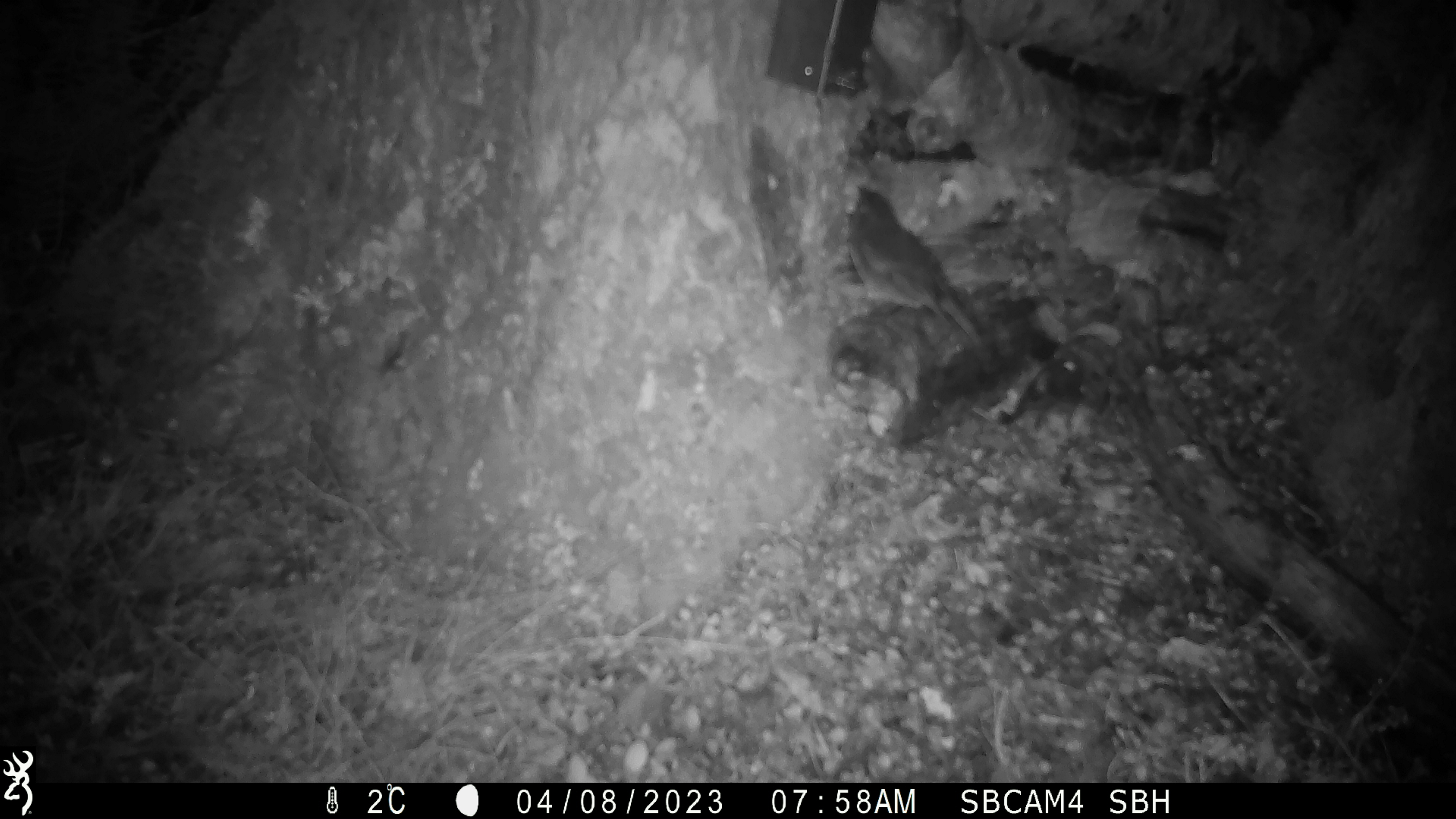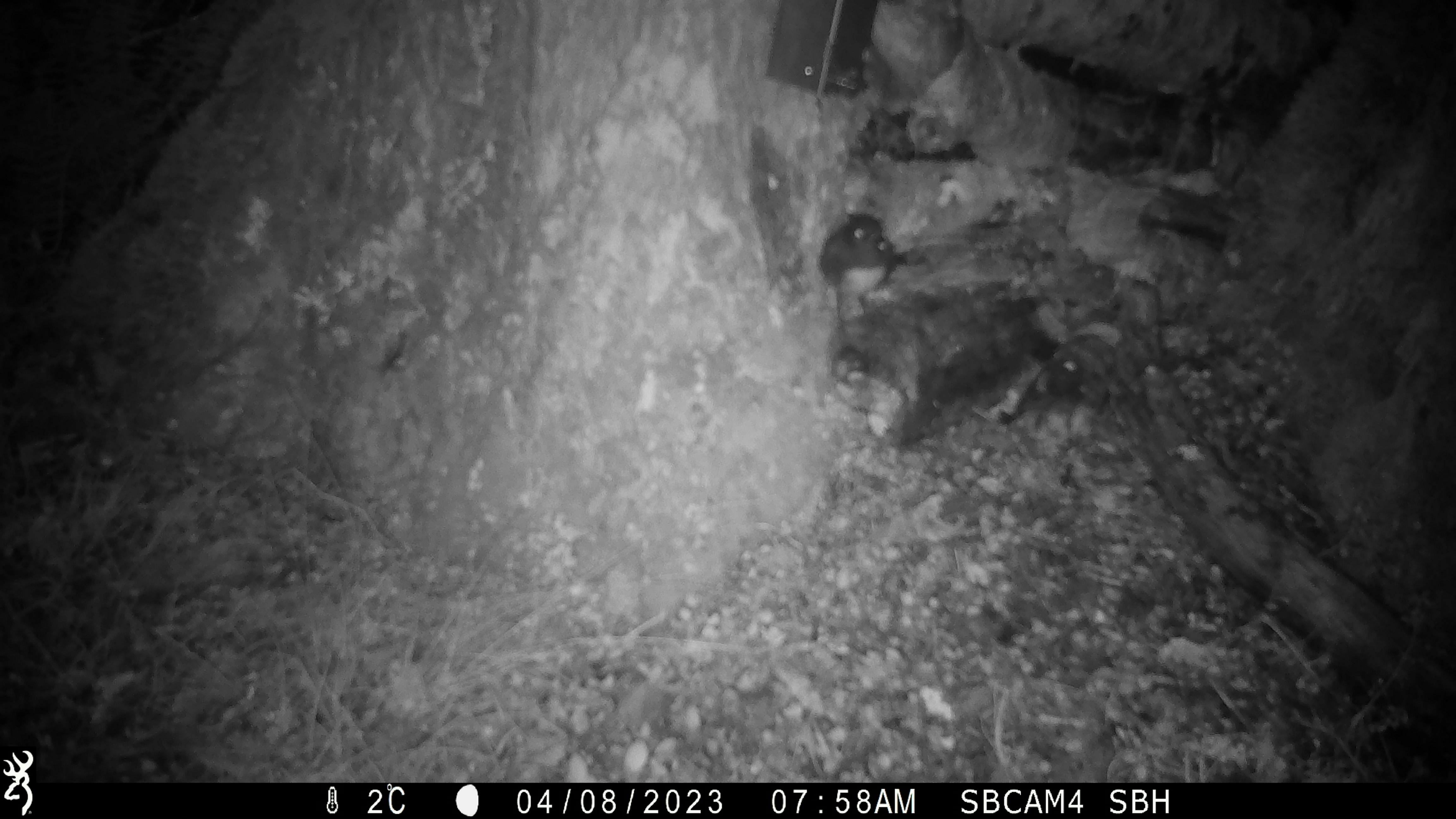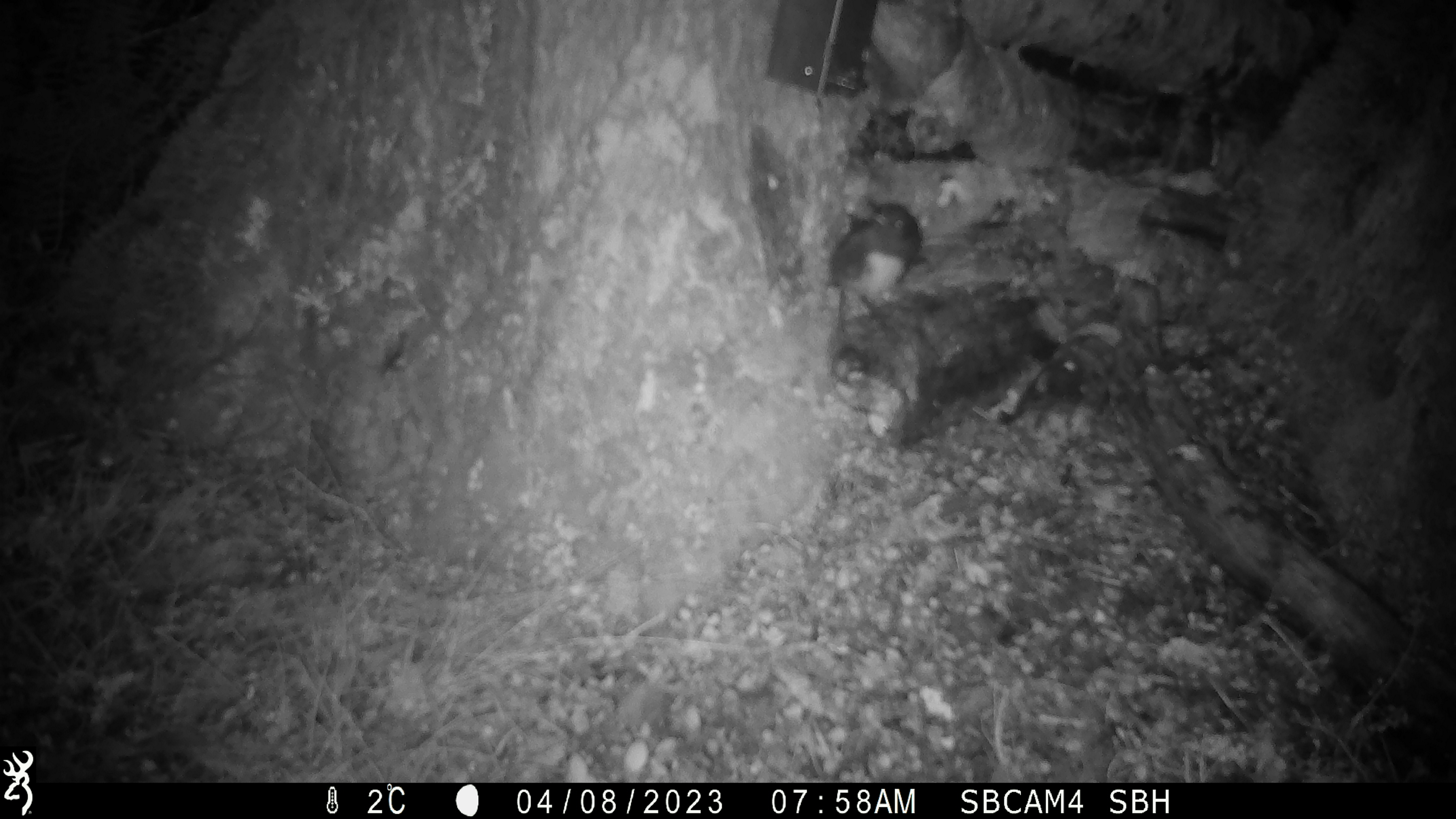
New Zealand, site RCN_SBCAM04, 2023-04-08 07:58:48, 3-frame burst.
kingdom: Animalia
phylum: Chordata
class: Aves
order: Passeriformes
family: Petroicidae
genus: Petroica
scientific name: Petroica australis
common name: new zealand robin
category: robin